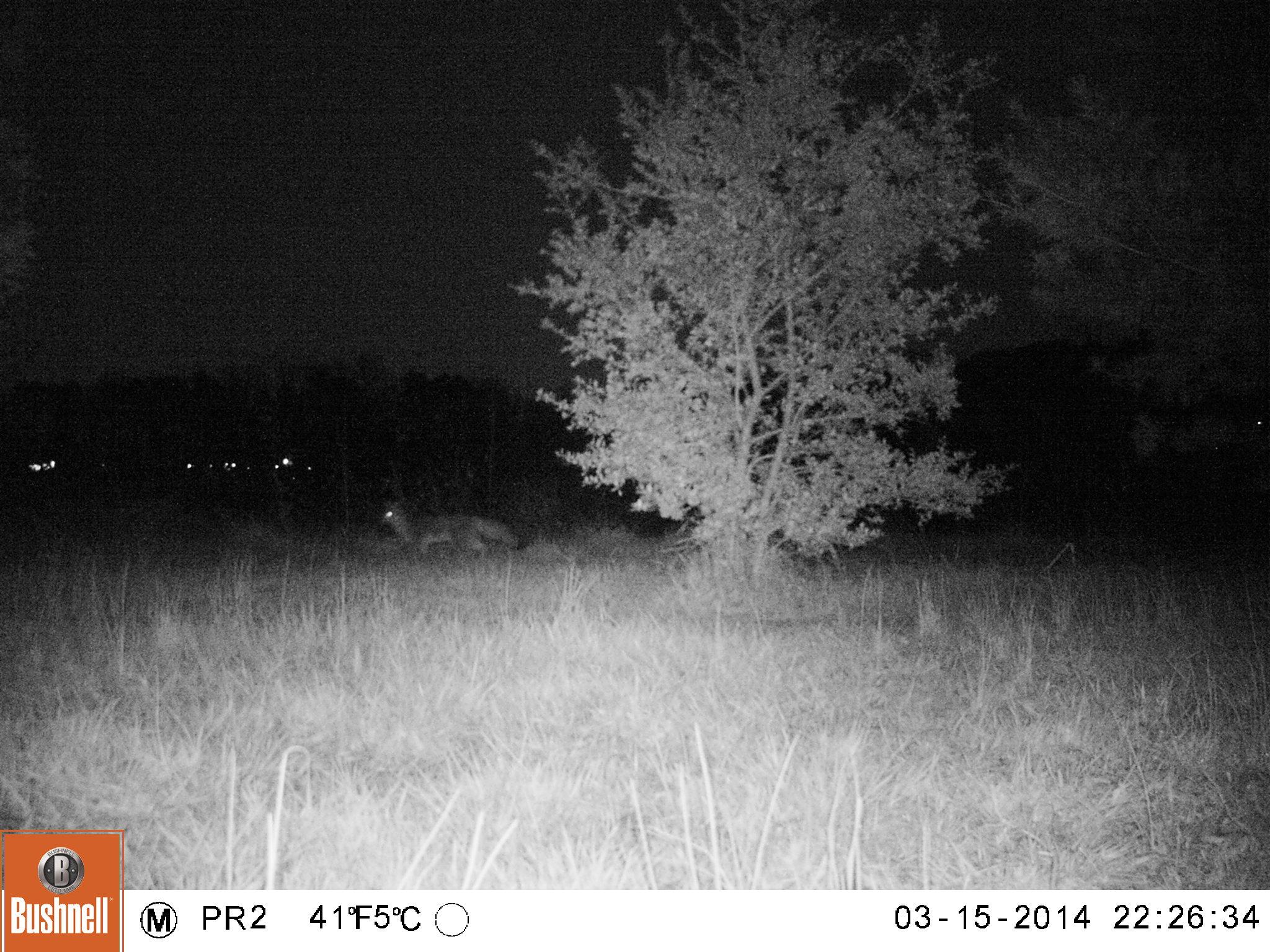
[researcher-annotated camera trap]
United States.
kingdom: Animalia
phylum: Chordata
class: Mammalia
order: Carnivora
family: Canidae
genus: Urocyon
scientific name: Urocyon cinereoargenteus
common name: gray fox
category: Grey Fox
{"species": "Grey Fox (gray fox) (Urocyon cinereoargenteus)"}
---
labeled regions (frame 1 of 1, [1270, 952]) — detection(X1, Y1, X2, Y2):
Grey Fox: detection(369, 491, 536, 566)